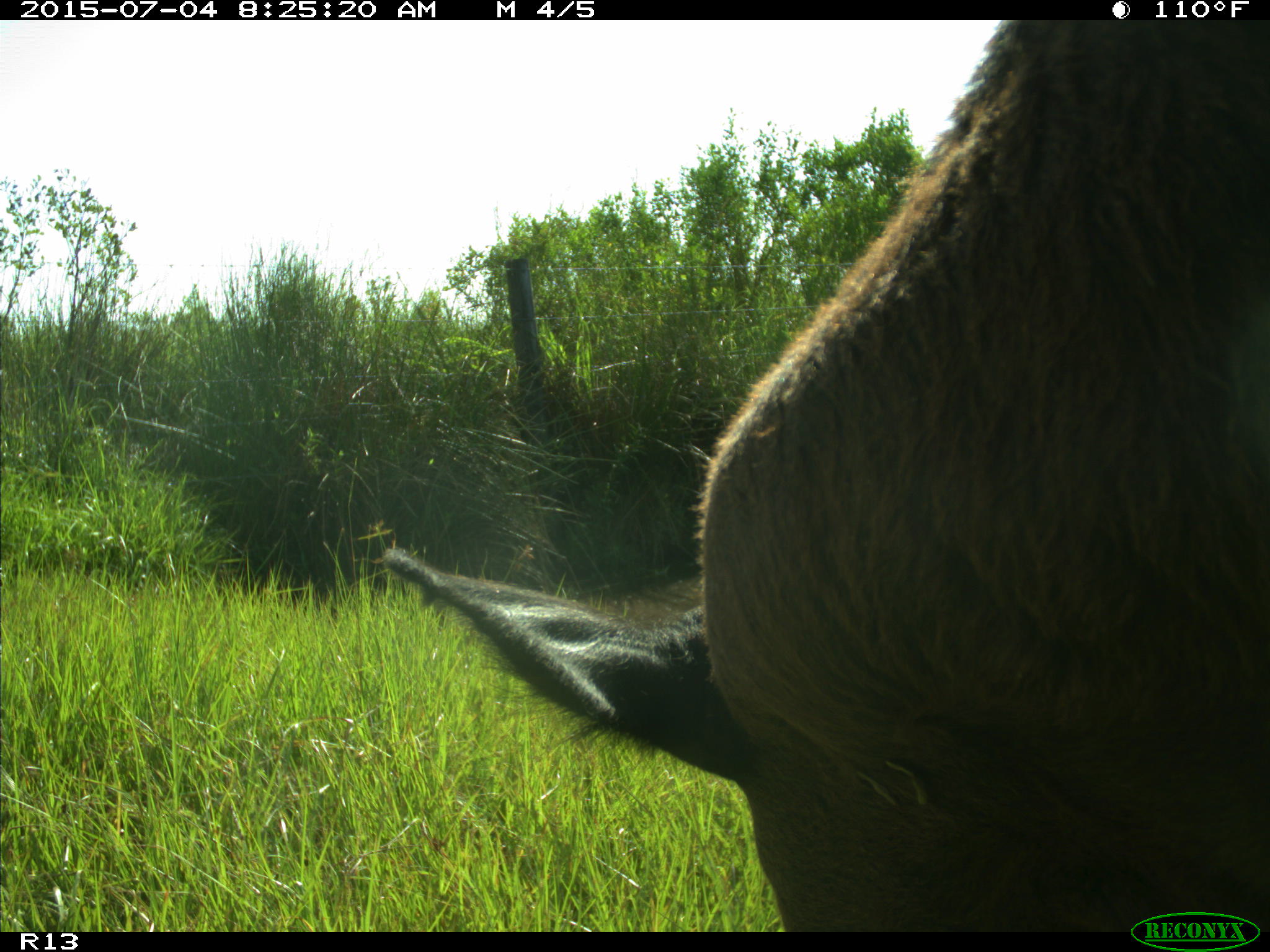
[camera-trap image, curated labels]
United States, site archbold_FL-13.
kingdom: Animalia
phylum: Chordata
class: Mammalia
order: Artiodactyla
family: Bovidae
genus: Bos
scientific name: Bos taurus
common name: domestic cow